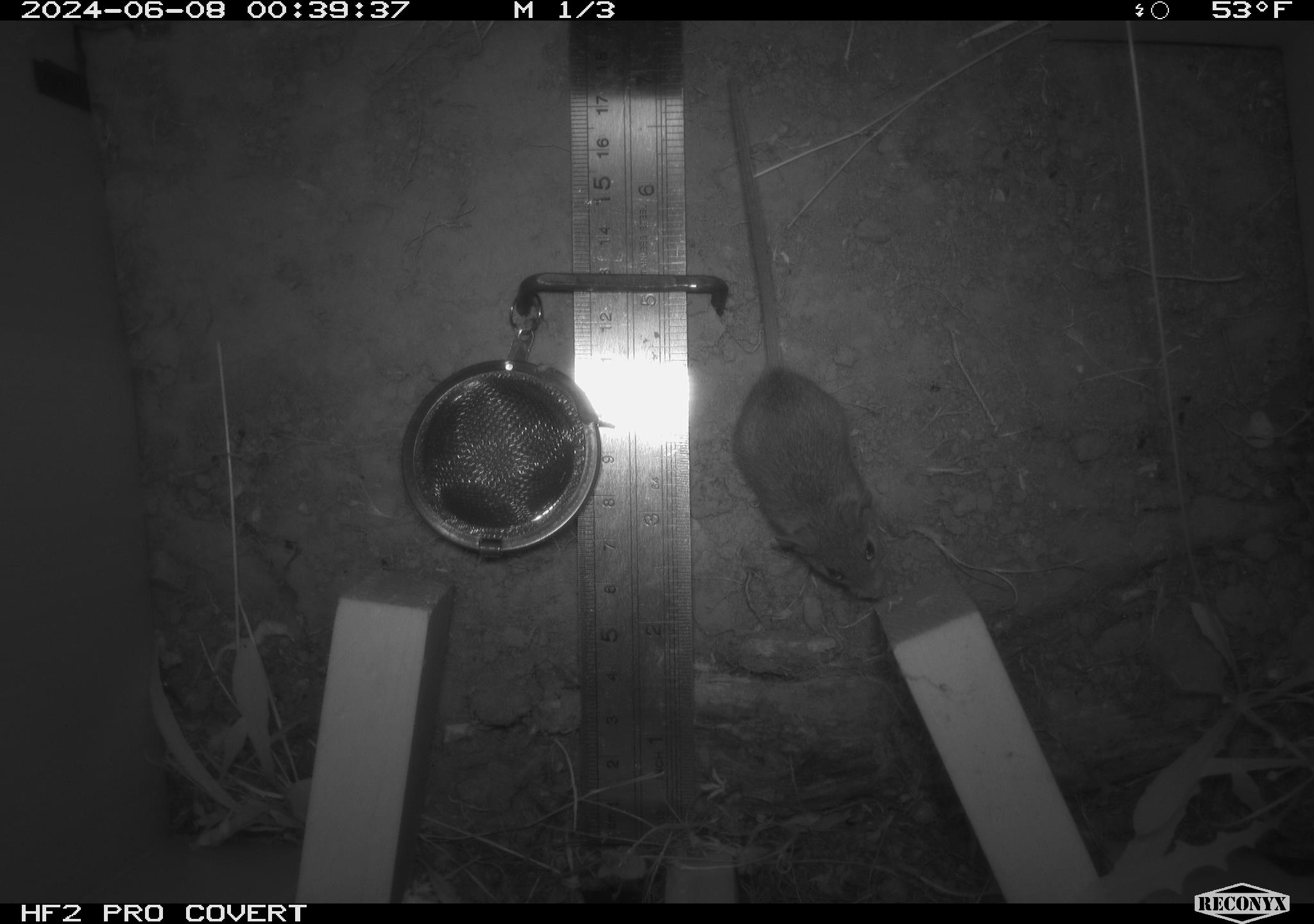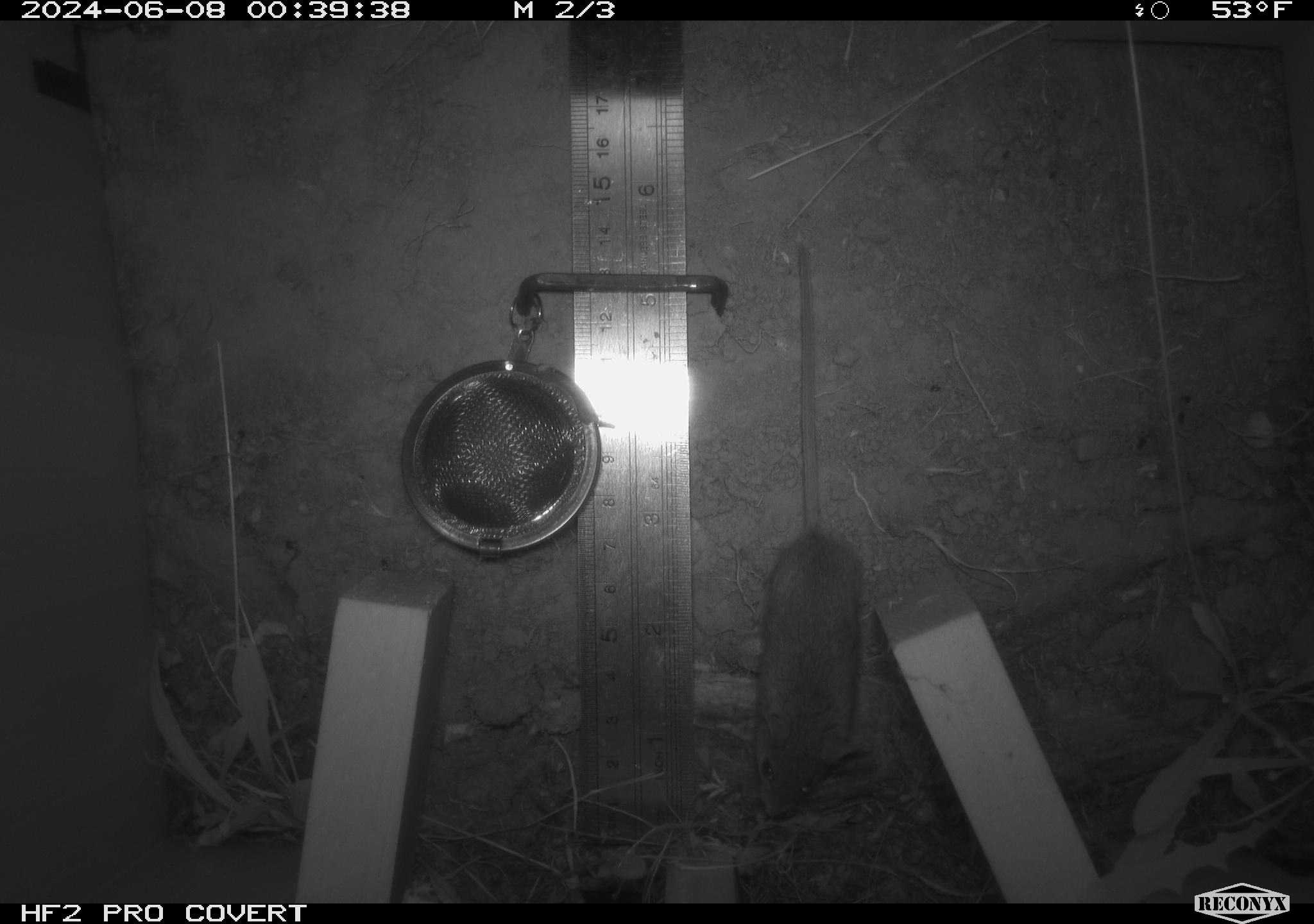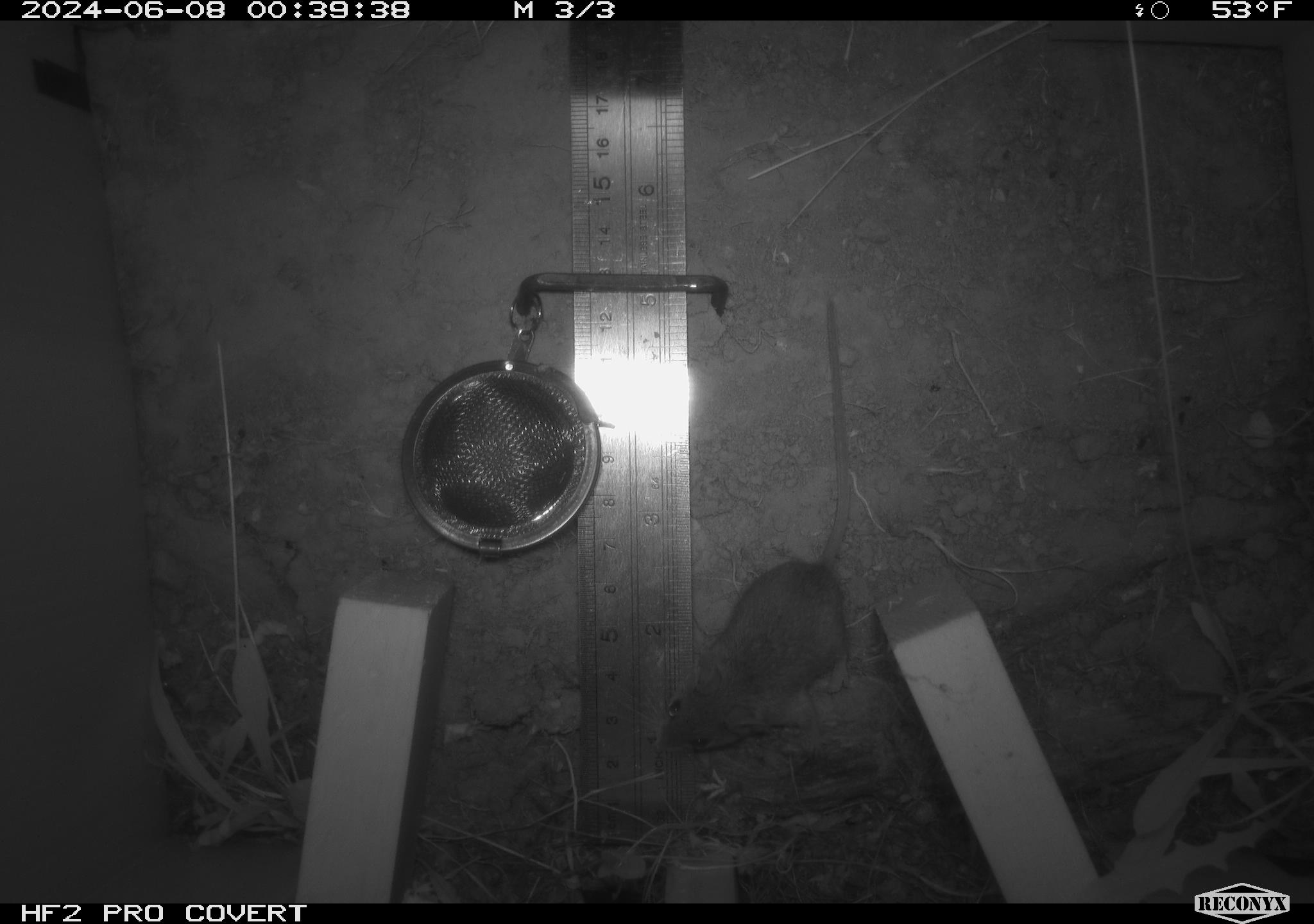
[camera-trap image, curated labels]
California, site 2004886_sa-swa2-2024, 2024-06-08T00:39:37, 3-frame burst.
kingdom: Animalia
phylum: Chordata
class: Mammalia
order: Rodentia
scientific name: Rodentia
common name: mouse species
Mouse species (Rodentia).